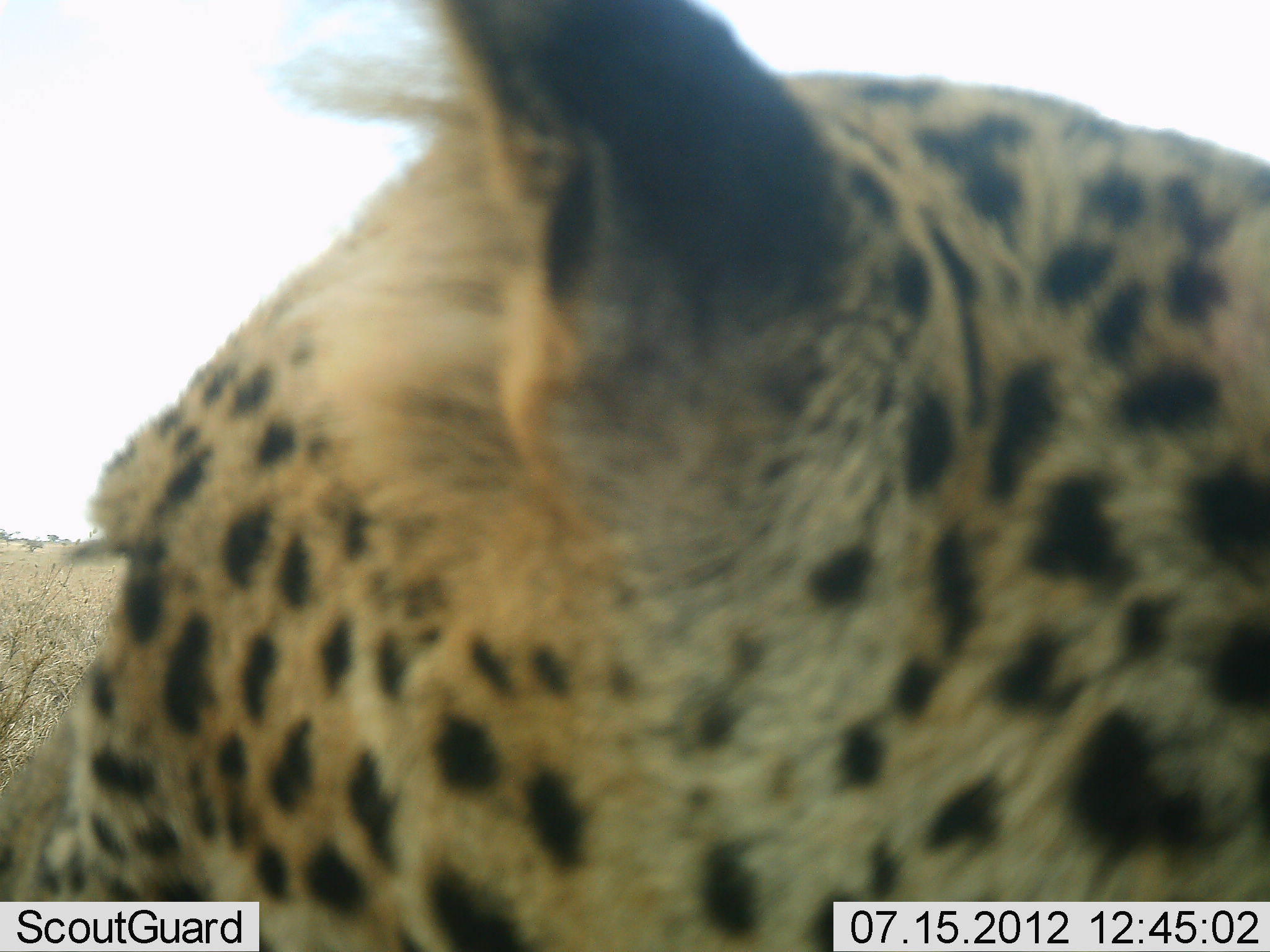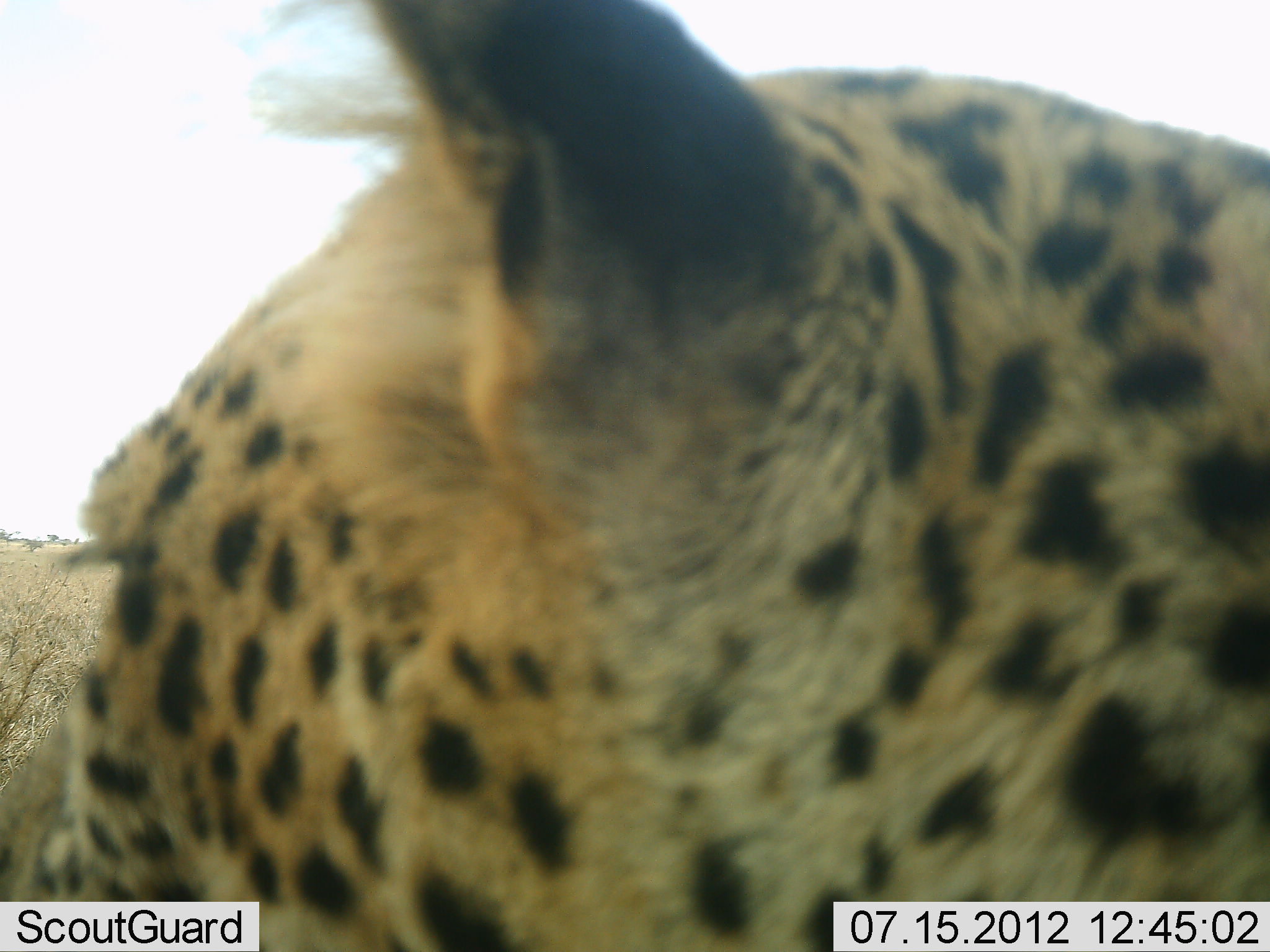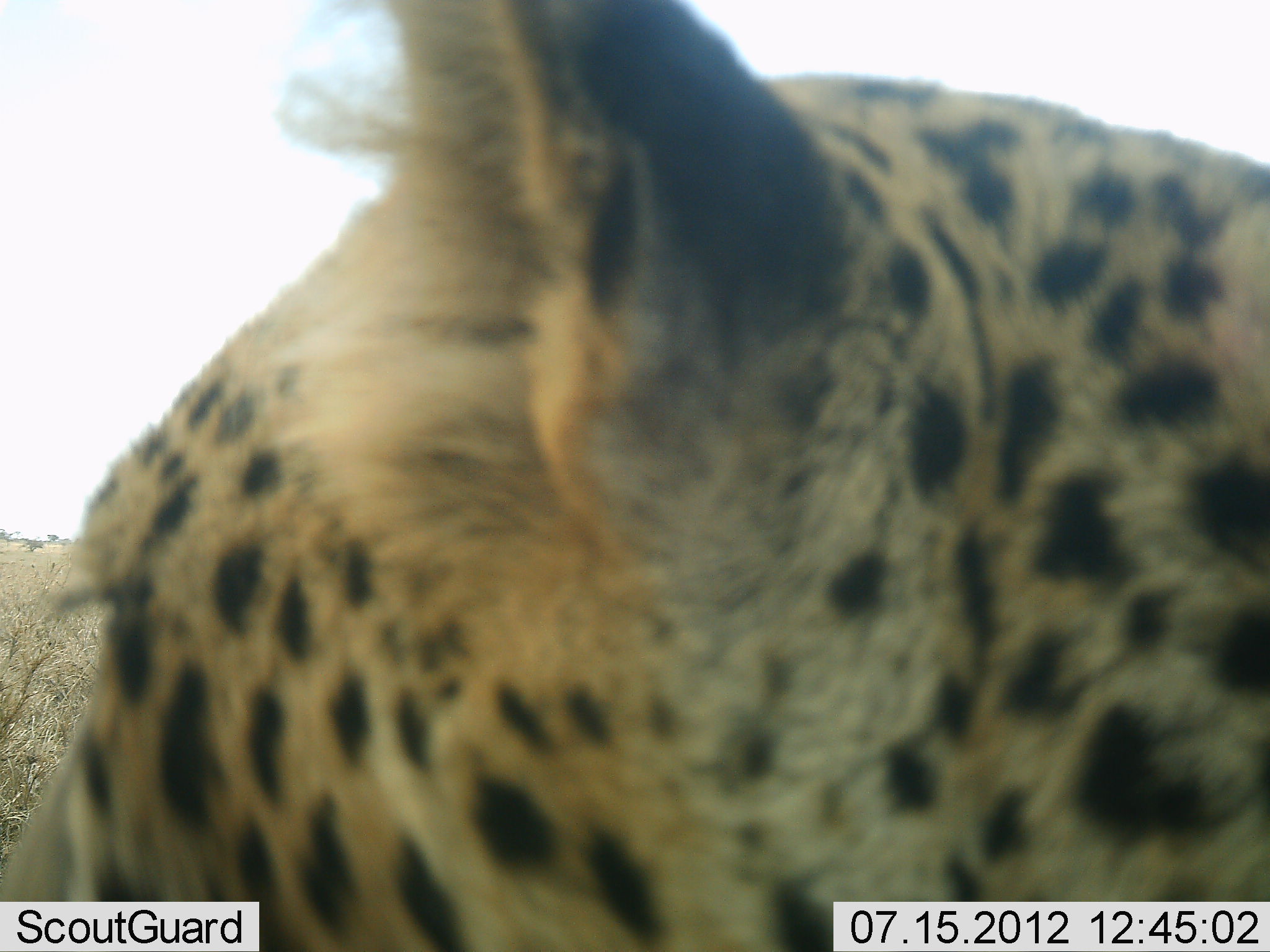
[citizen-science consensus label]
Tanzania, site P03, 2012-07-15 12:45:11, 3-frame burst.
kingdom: Animalia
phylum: Chordata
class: Mammalia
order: Carnivora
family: Felidae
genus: Acinonyx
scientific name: Acinonyx jubatus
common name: cheetah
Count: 1.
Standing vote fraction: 70%.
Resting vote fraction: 40%.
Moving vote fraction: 0%.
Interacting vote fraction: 0%.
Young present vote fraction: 0%.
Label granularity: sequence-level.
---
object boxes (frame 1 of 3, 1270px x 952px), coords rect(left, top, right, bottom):
animal: rect(1, 0, 1269, 951)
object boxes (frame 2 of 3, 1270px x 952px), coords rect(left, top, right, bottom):
animal: rect(0, 0, 1269, 951)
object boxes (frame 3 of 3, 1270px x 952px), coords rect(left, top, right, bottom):
animal: rect(1, 1, 1269, 952)